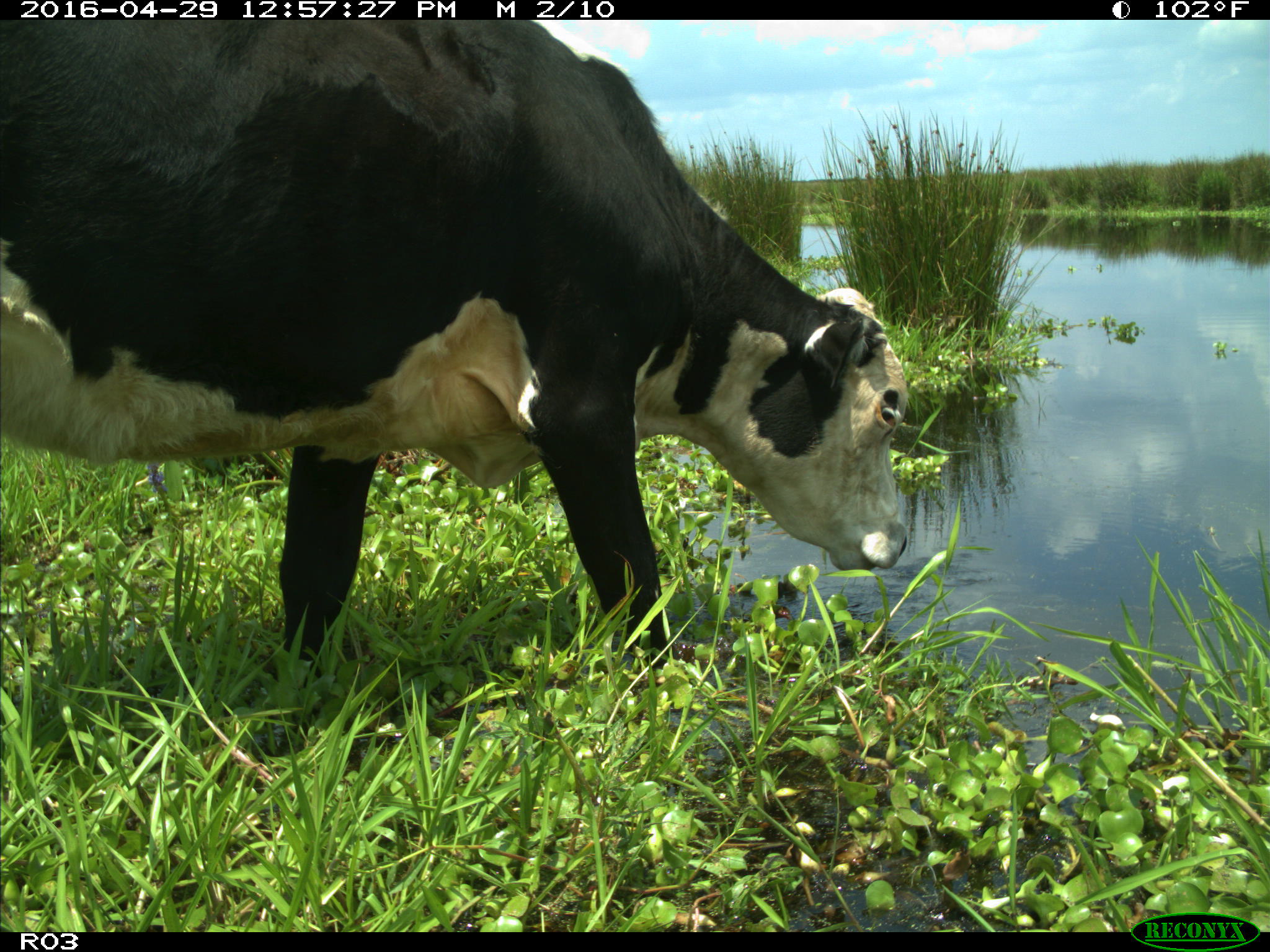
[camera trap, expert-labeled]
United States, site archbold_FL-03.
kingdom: Animalia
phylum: Chordata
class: Mammalia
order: Artiodactyla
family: Bovidae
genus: Bos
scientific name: Bos taurus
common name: domestic cow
Bos taurus (domestic cow).